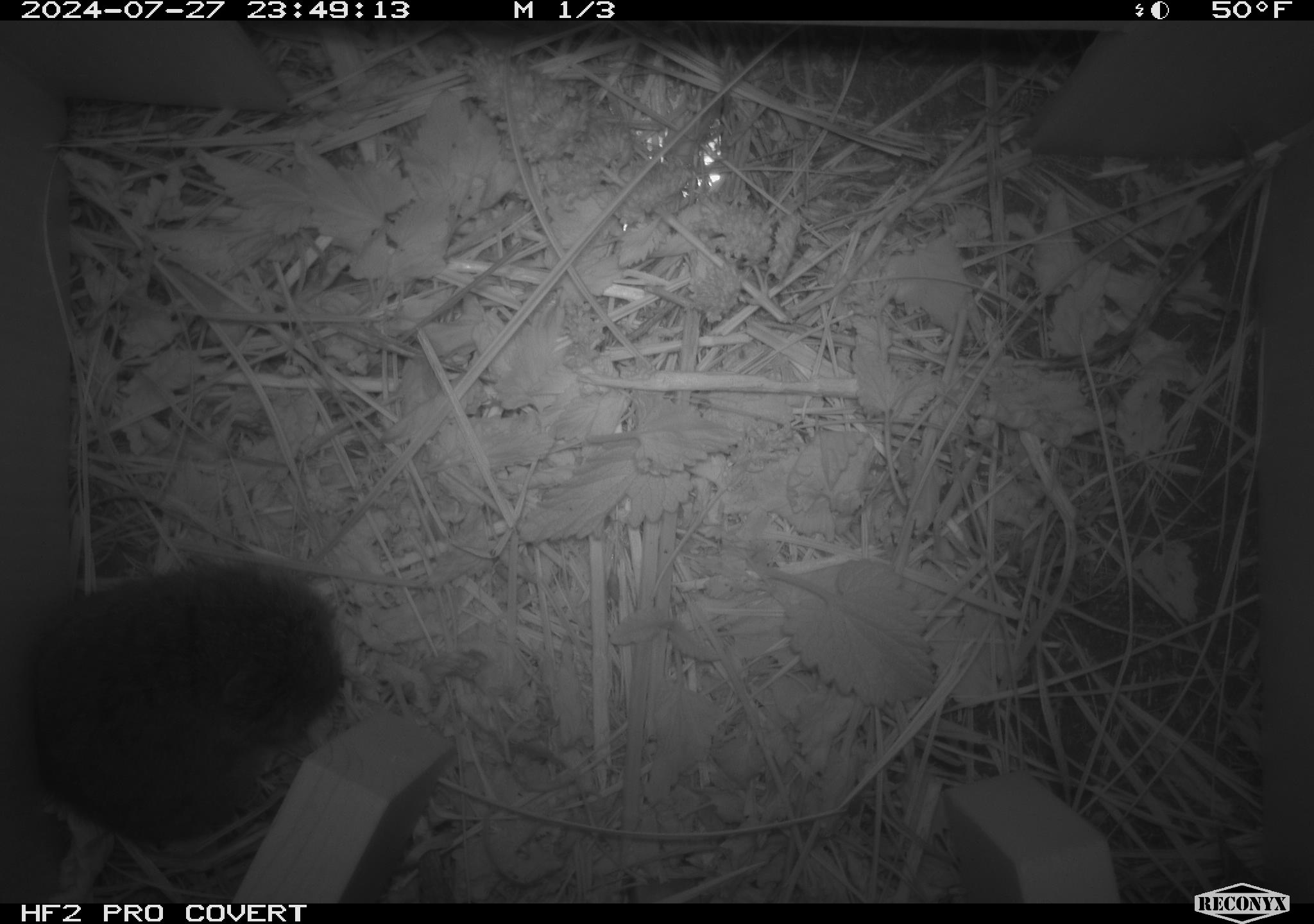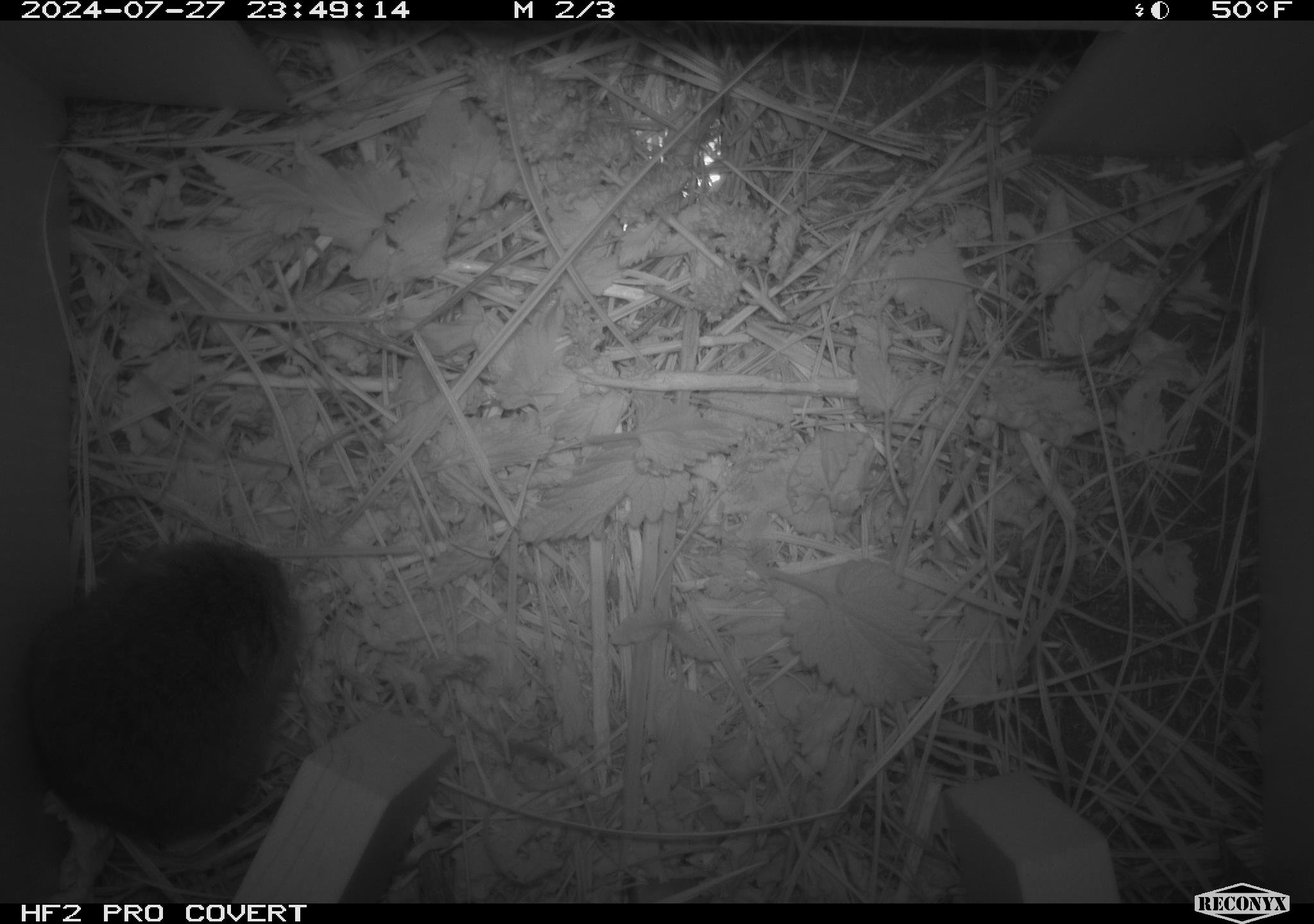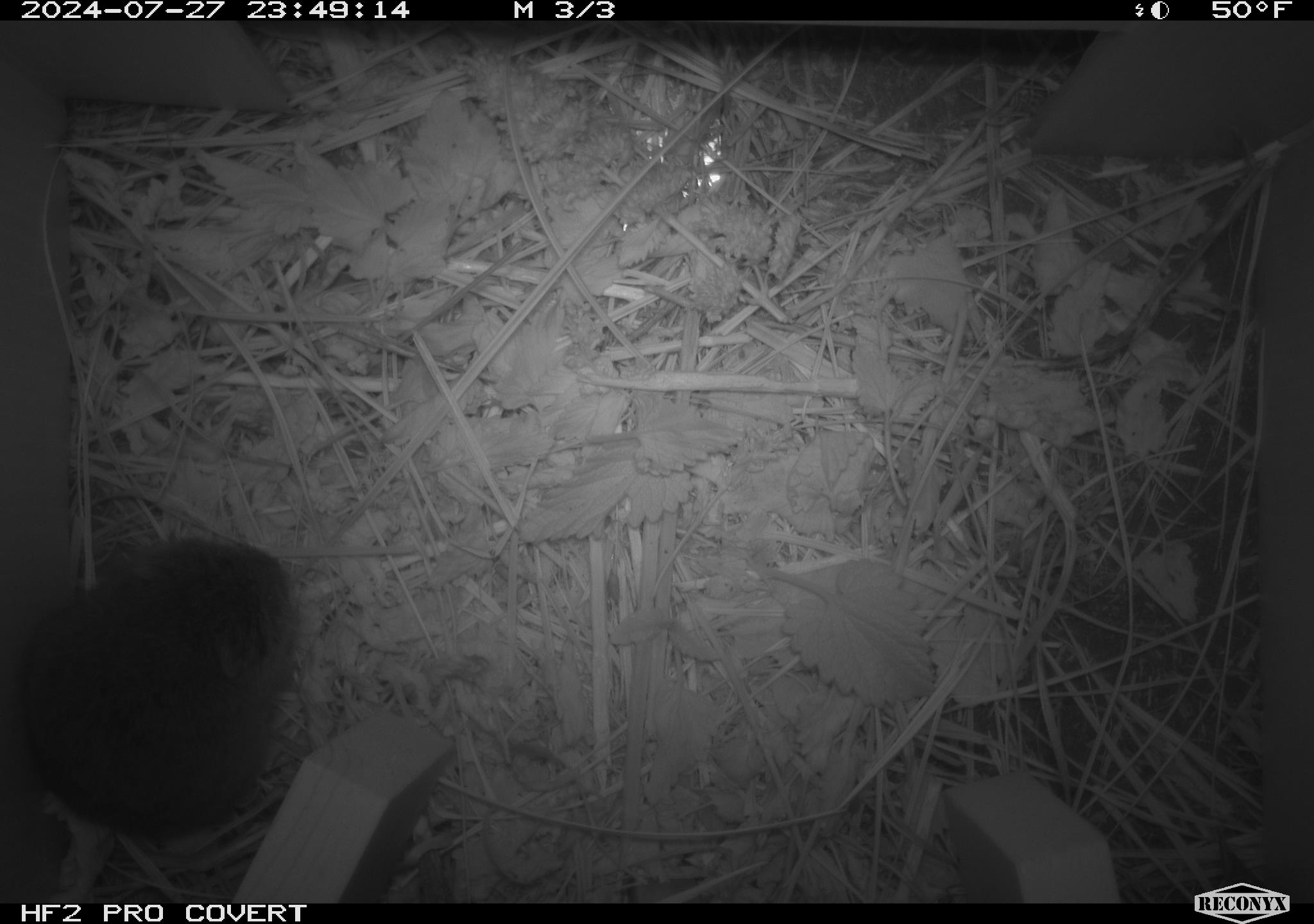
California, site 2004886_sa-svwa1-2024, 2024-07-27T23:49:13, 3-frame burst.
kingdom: Animalia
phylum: Chordata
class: Mammalia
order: Rodentia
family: Cricetidae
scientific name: Arvicolinae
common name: voles, lemmings, and muskrats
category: arvicolinae subfamily